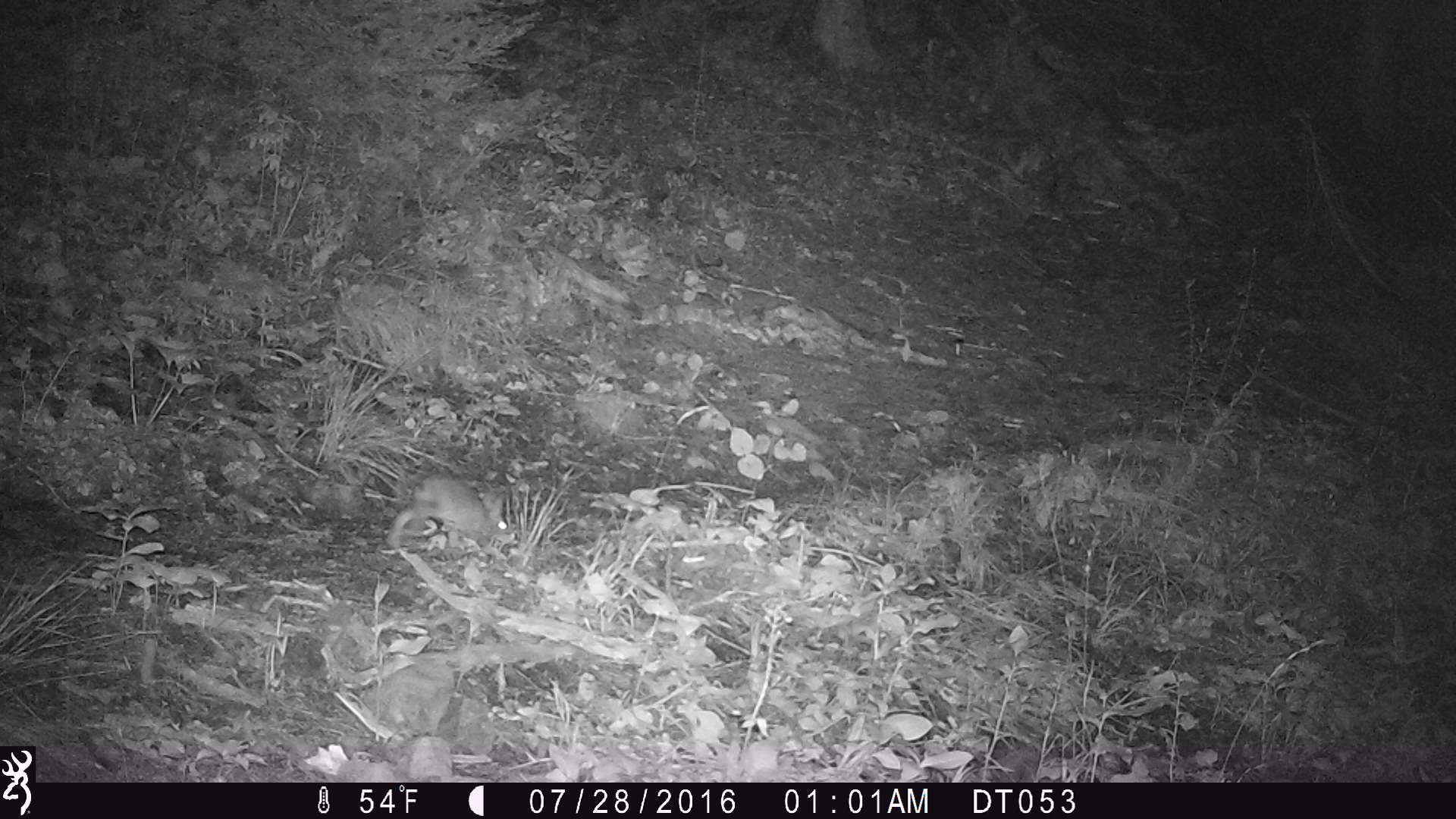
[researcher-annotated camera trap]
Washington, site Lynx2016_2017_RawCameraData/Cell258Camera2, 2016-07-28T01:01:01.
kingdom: Animalia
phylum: Chordata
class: Mammalia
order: Lagomorpha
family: Leporidae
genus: Lepus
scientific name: Lepus americanus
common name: snowshoe hare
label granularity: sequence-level